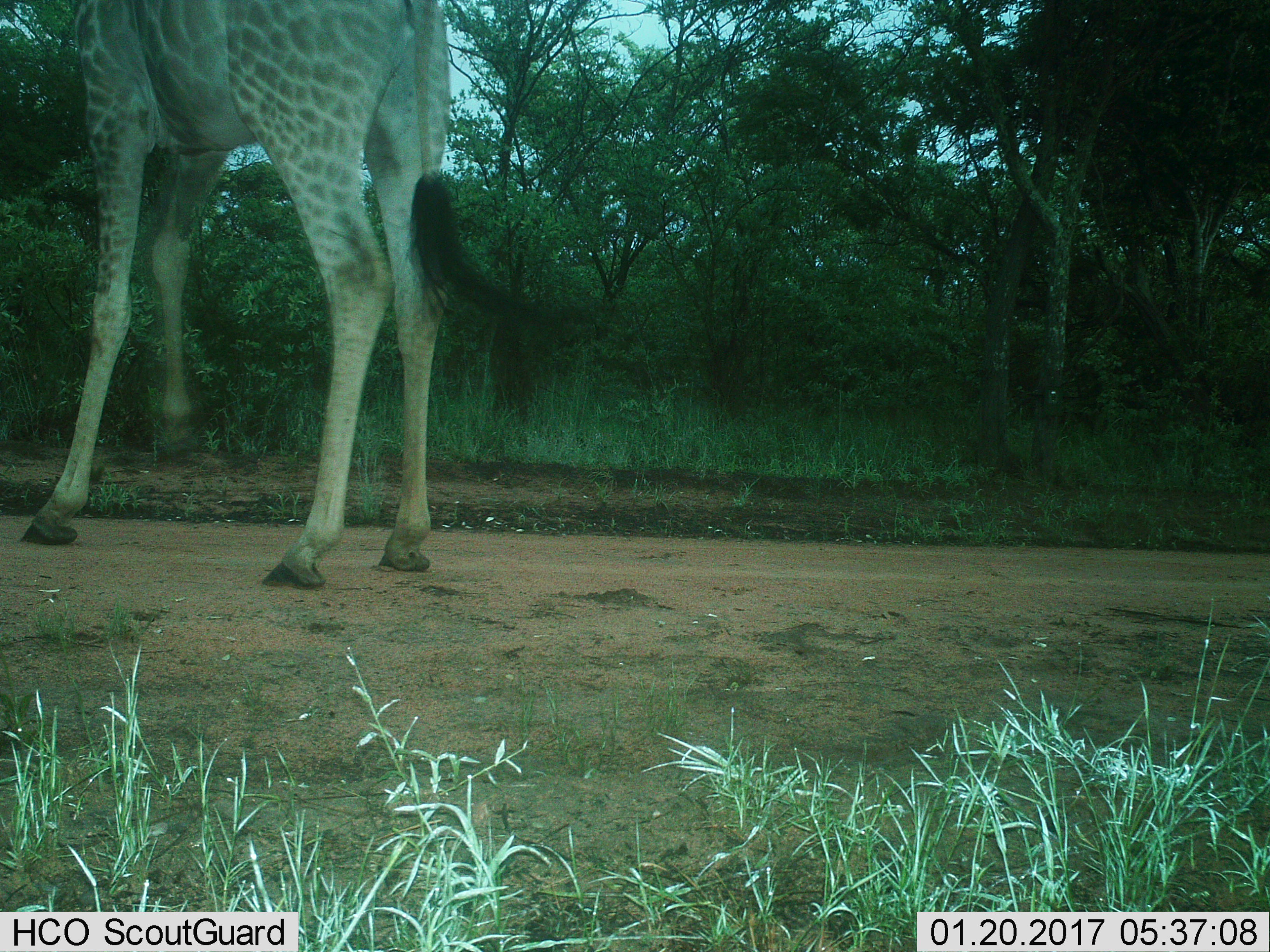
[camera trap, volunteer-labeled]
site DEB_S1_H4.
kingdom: Animalia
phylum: Chordata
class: Mammalia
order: Artiodactyla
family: Giraffidae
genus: Giraffa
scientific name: Giraffa camelopardalis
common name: giraffe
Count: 1.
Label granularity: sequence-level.